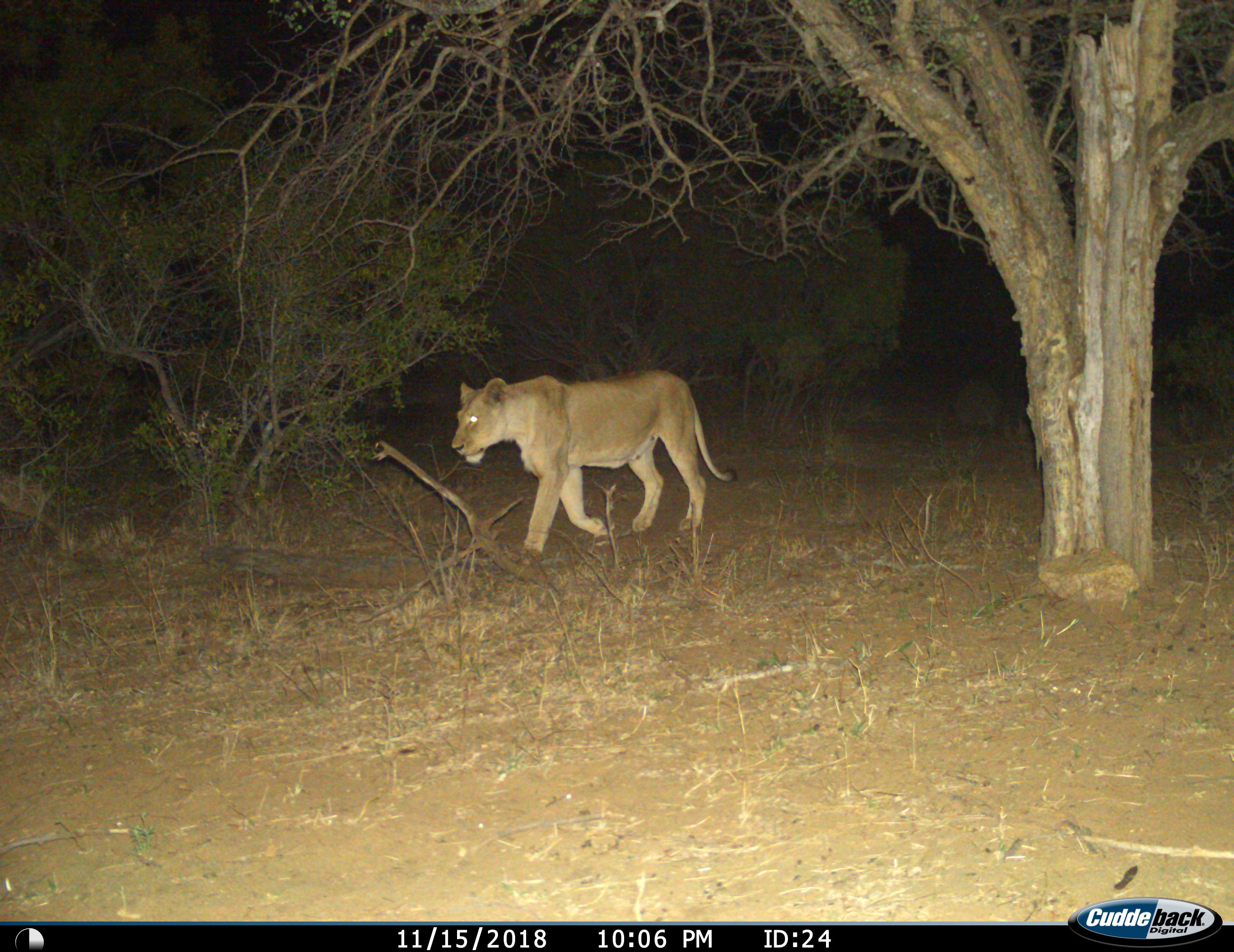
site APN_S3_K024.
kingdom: Animalia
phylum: Chordata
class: Mammalia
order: Carnivora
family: Felidae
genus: Panthera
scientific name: Panthera leo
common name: lion female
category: lionfemale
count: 1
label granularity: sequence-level